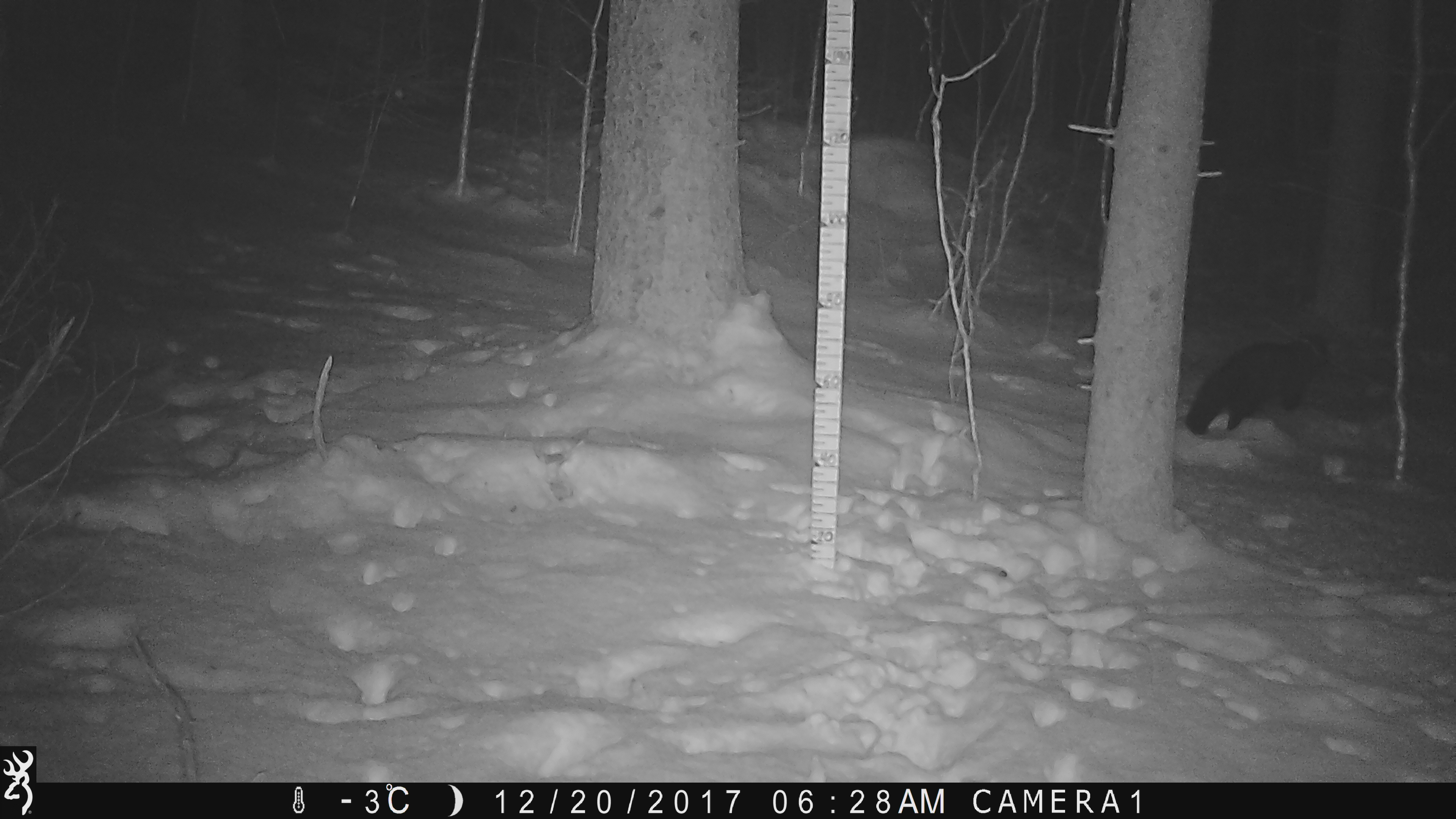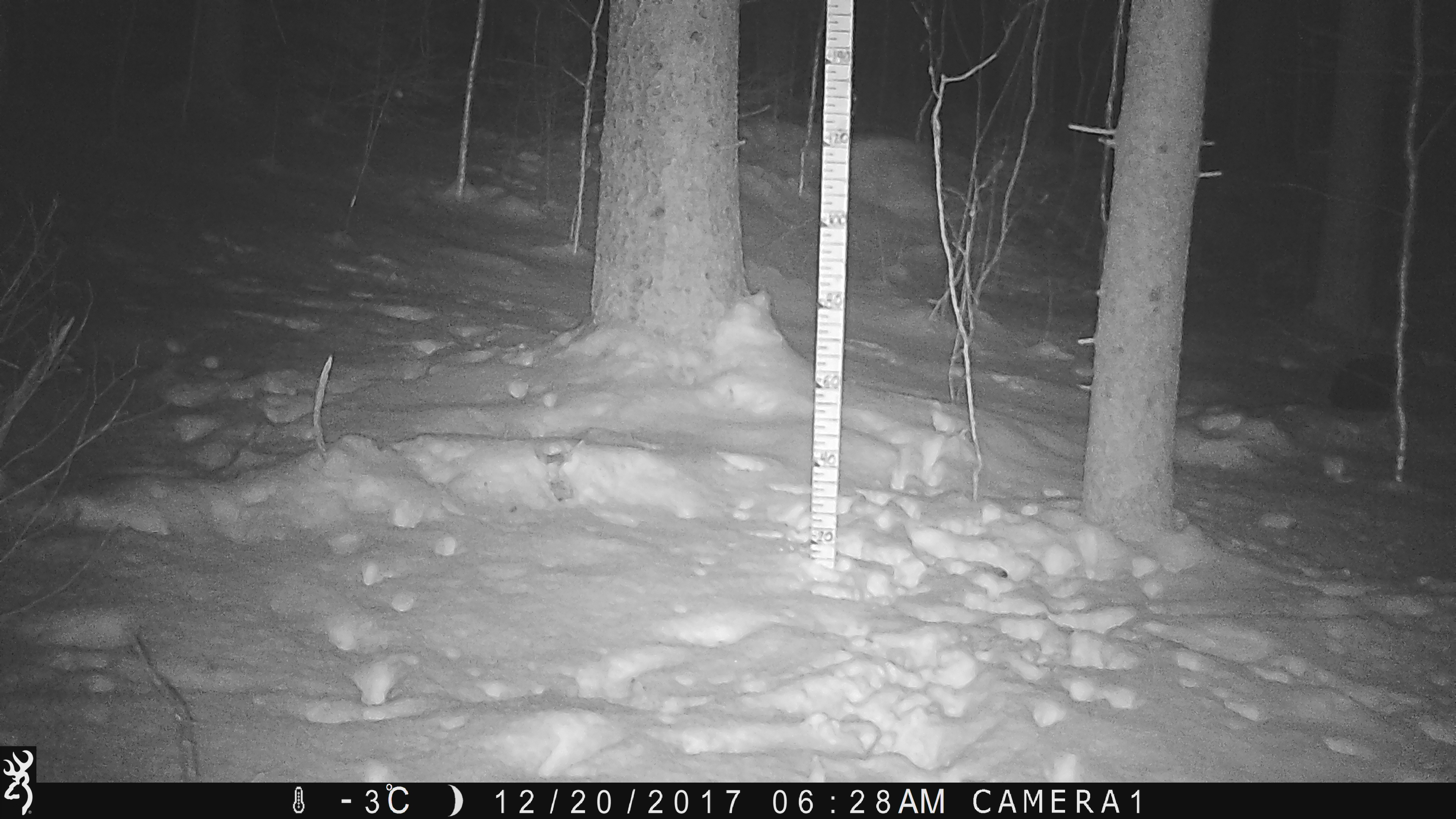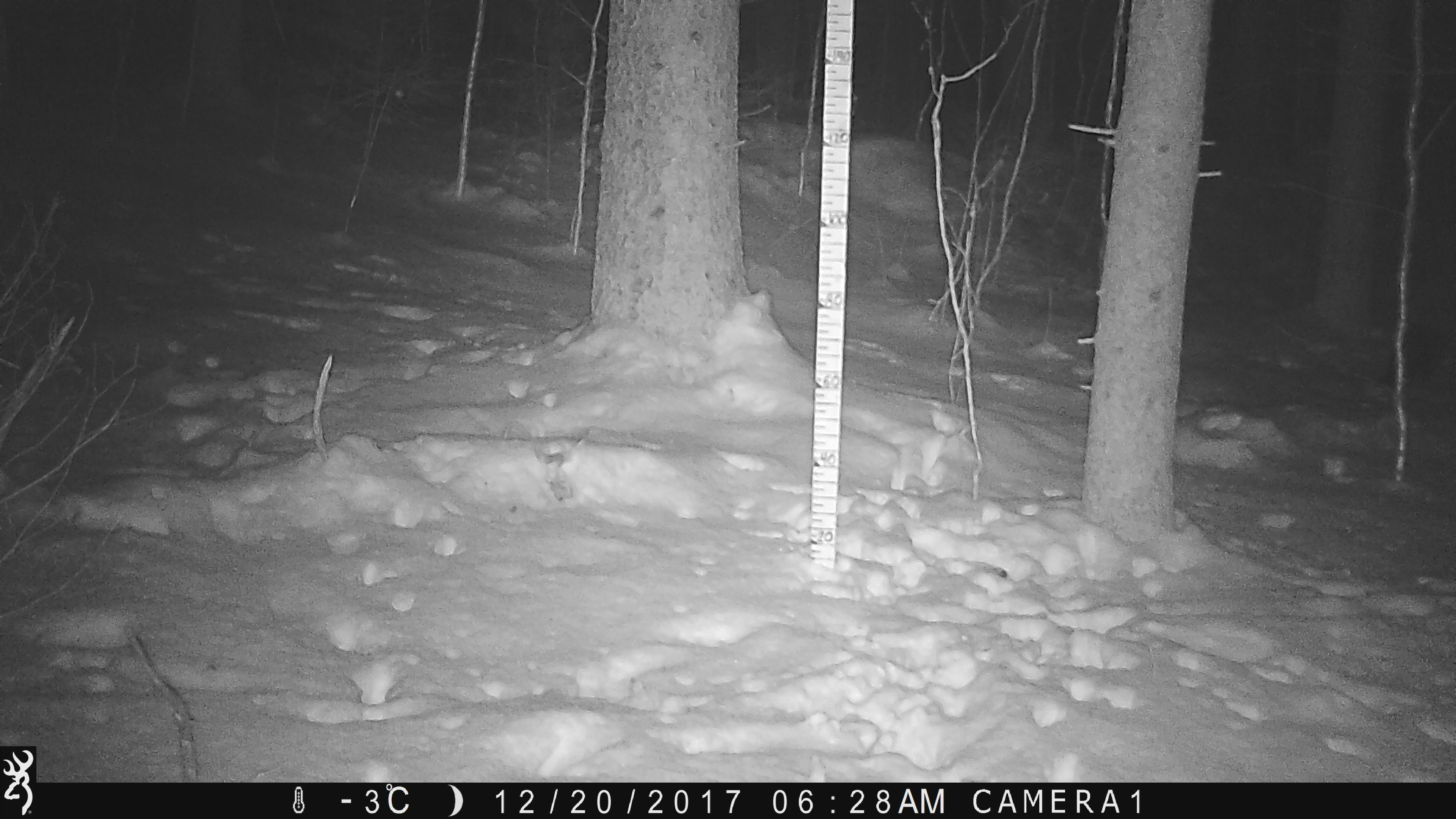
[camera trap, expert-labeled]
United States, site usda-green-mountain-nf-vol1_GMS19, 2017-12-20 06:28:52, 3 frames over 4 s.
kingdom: Animalia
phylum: Chordata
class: Mammalia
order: Carnivora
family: Mustelidae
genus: Pekania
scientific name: Pekania pennanti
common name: fisher